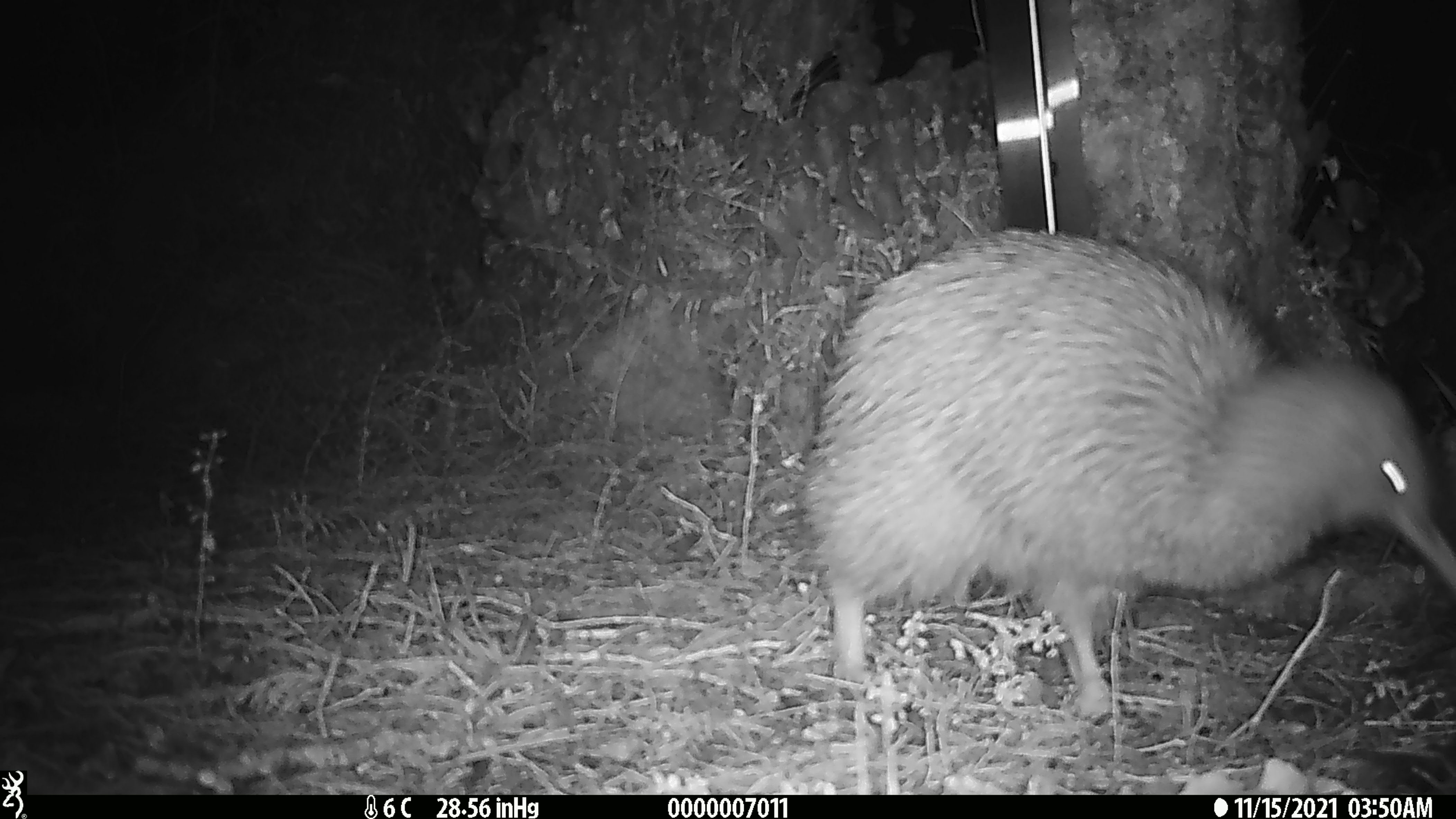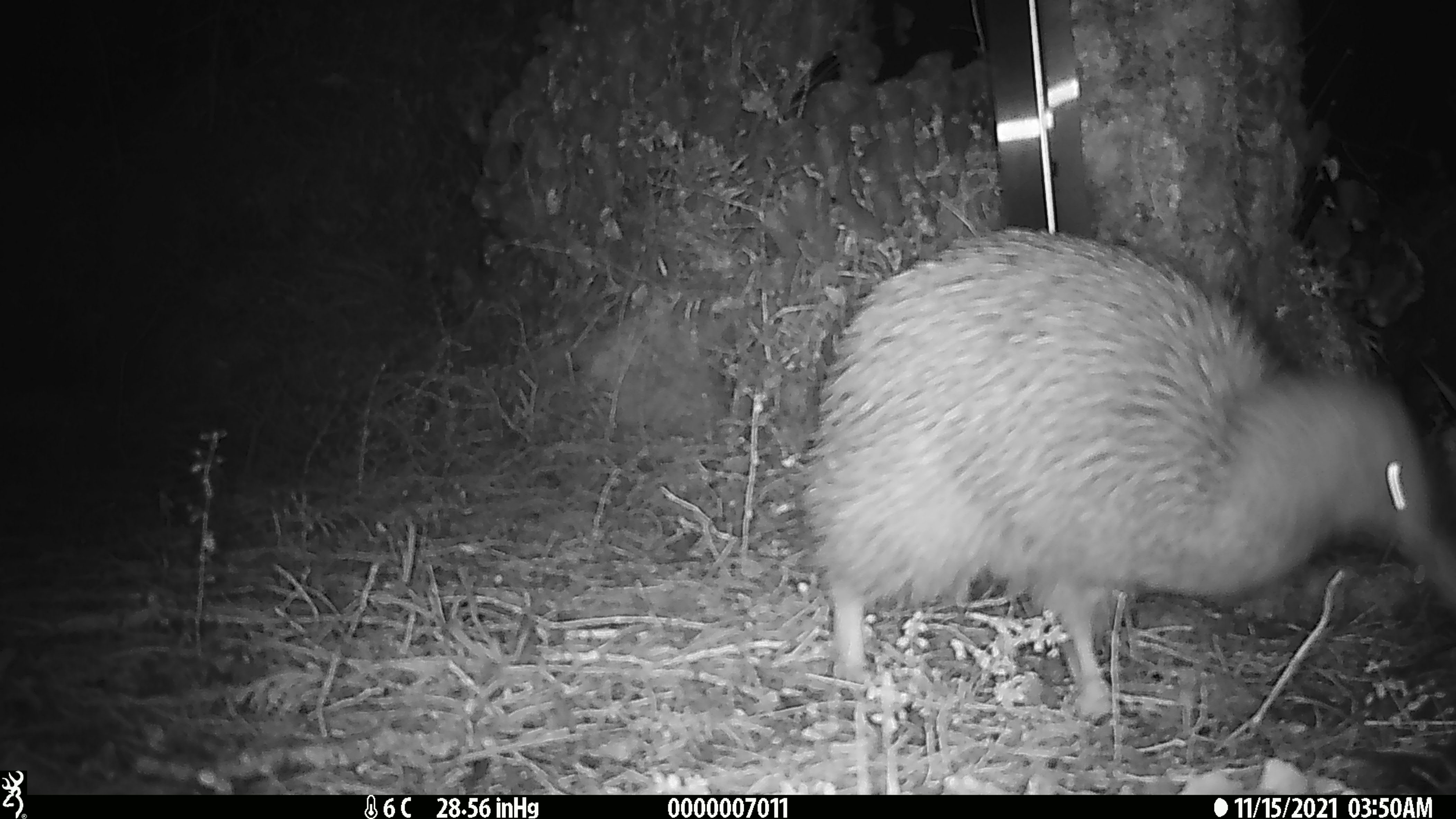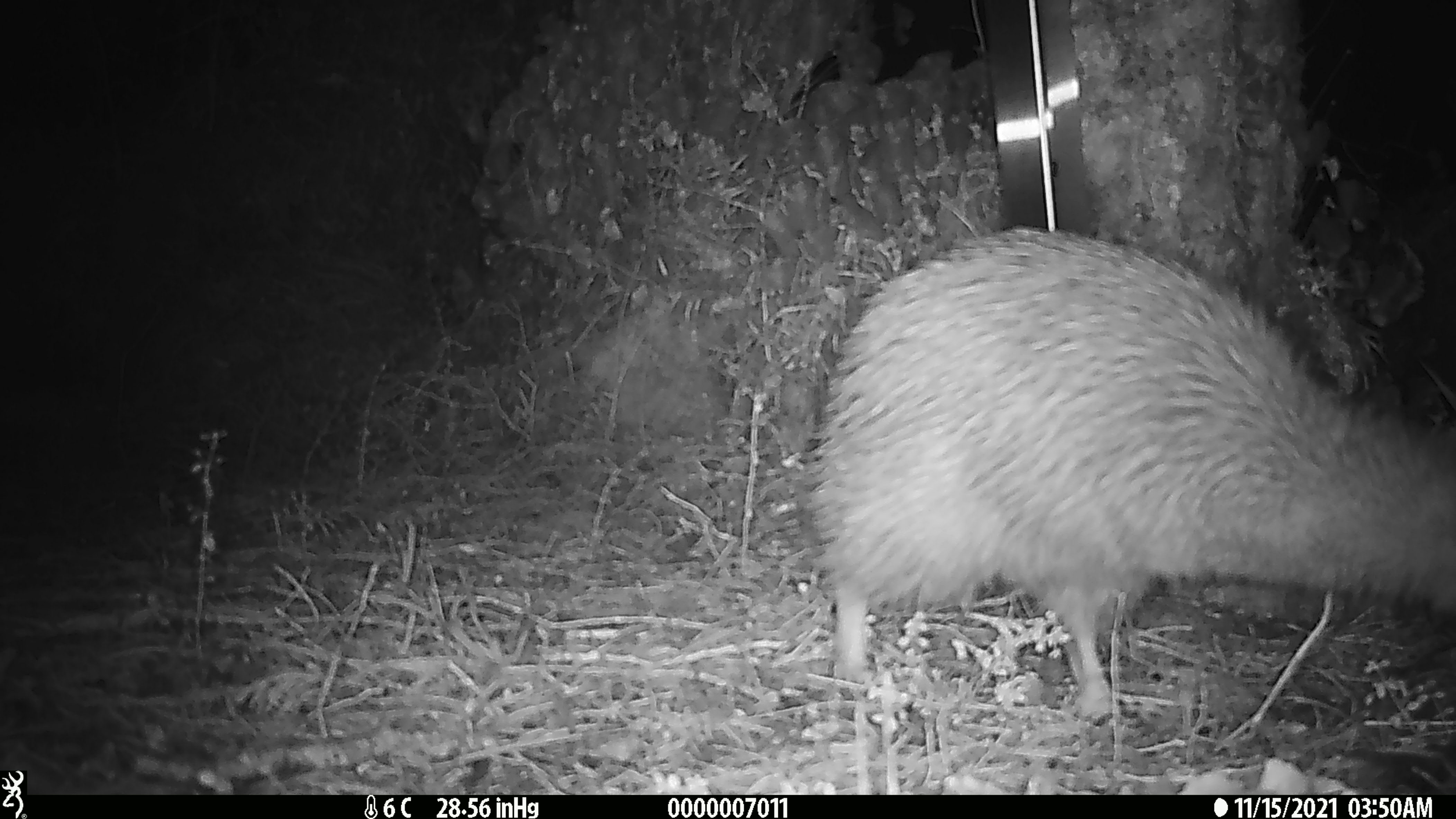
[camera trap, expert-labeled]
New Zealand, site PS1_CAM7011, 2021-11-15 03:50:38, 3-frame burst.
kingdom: Animalia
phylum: Chordata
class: Aves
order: Apterygiformes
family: Apterygidae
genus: Apteryx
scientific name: Apteryx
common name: kiwi